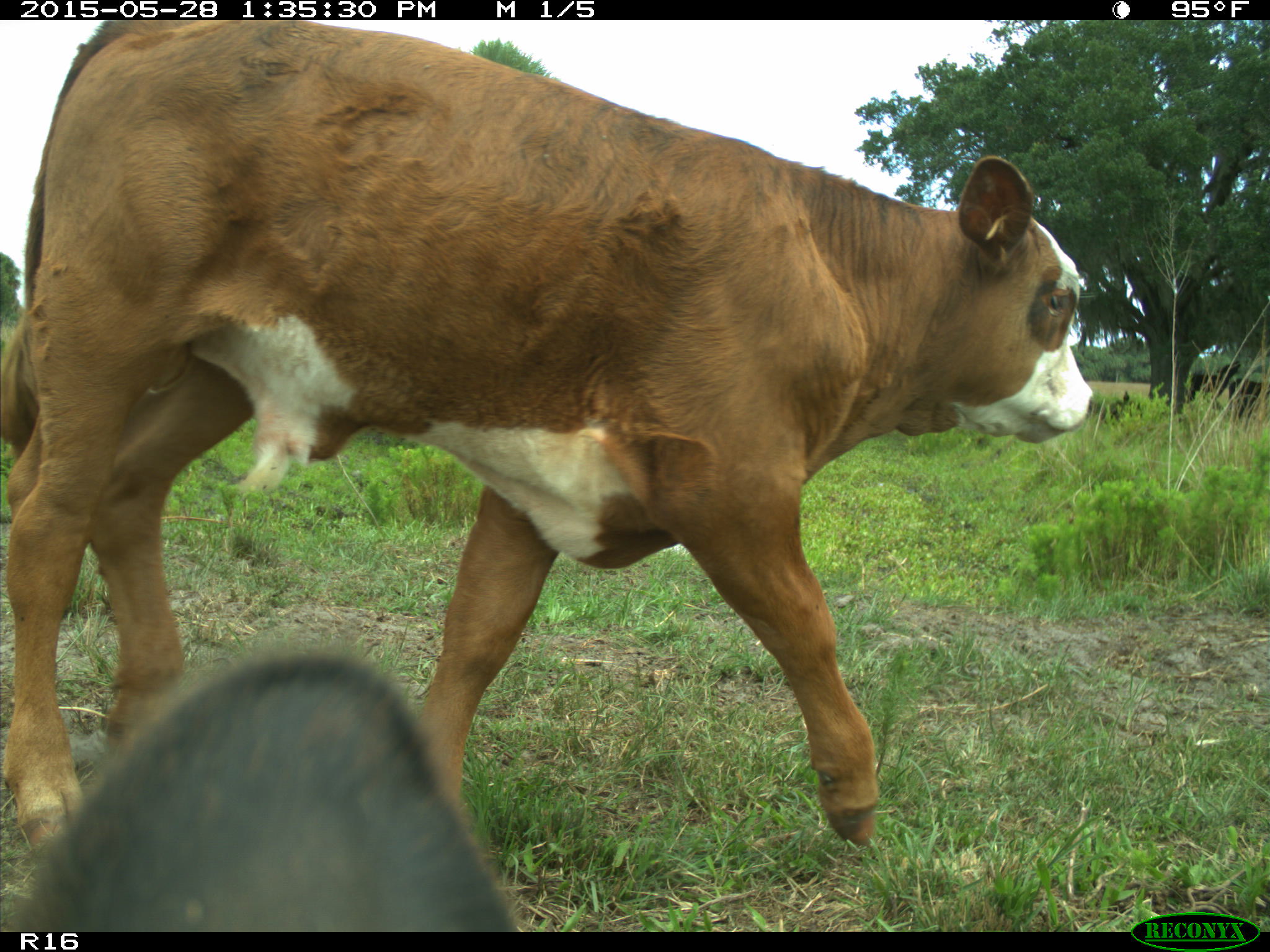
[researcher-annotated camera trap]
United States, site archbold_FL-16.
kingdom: Animalia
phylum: Chordata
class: Mammalia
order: Artiodactyla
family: Bovidae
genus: Bos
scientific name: Bos taurus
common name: domestic cow